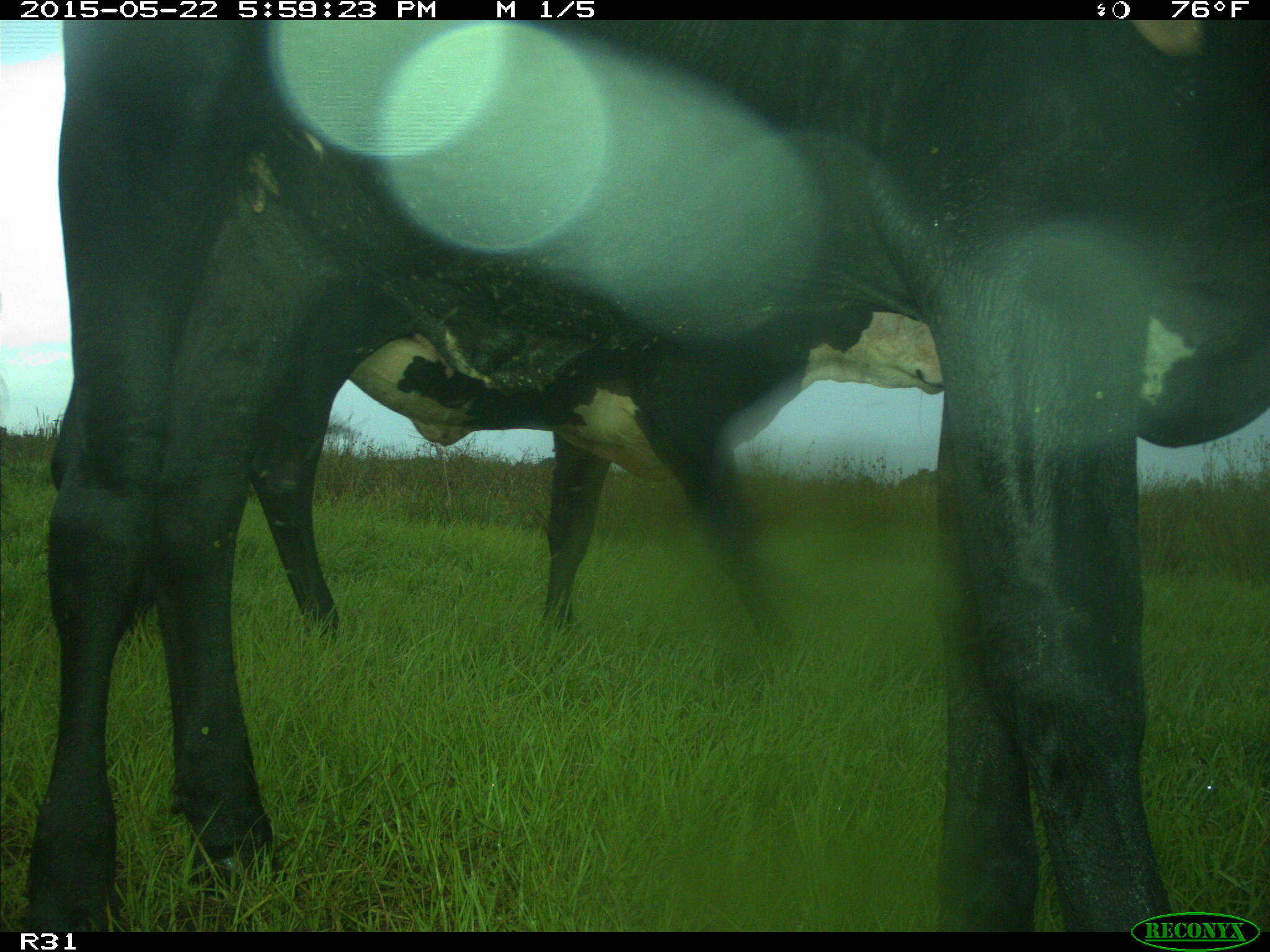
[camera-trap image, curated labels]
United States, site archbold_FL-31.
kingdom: Animalia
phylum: Chordata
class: Mammalia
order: Artiodactyla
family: Bovidae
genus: Bos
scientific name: Bos taurus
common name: domestic cow